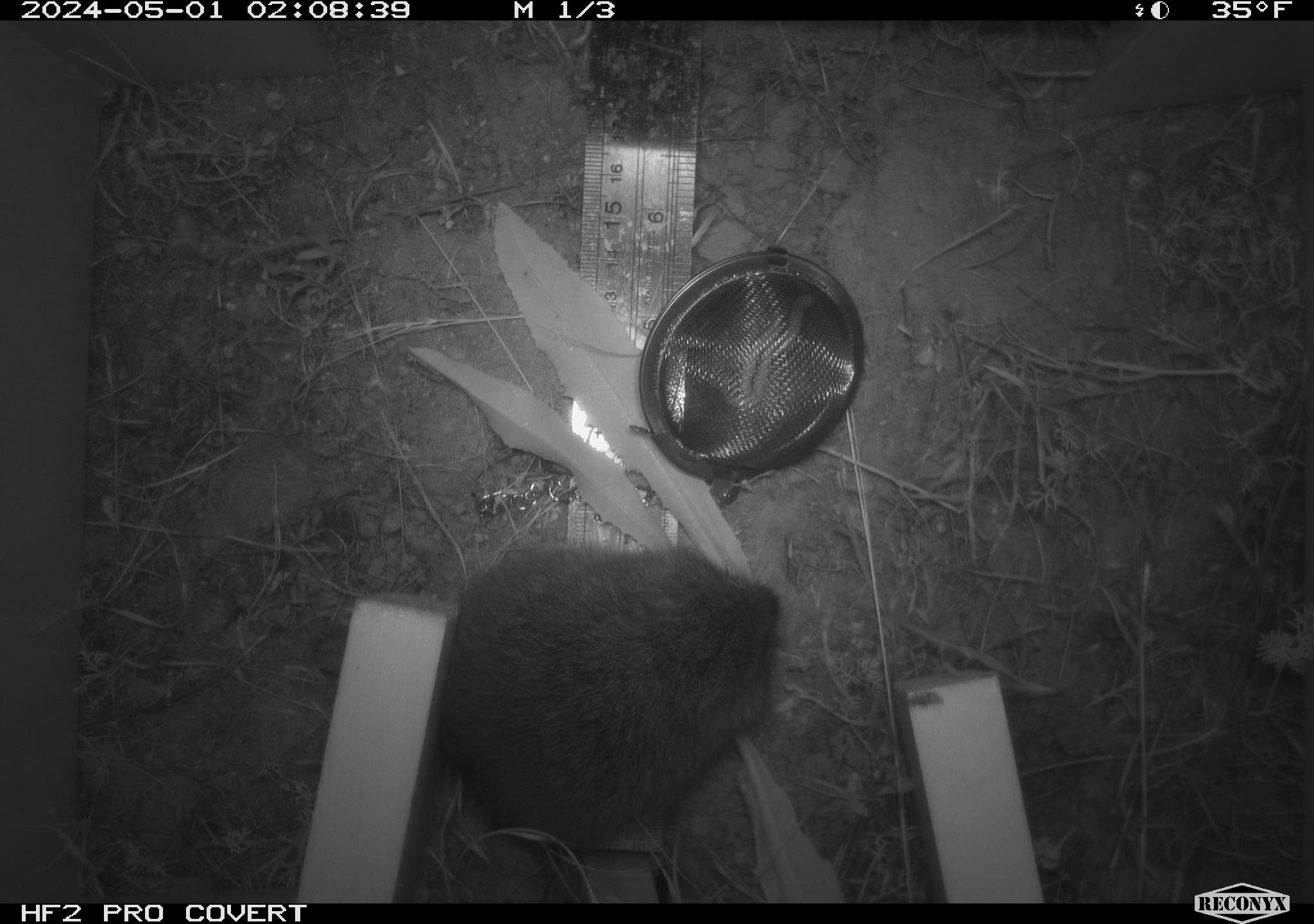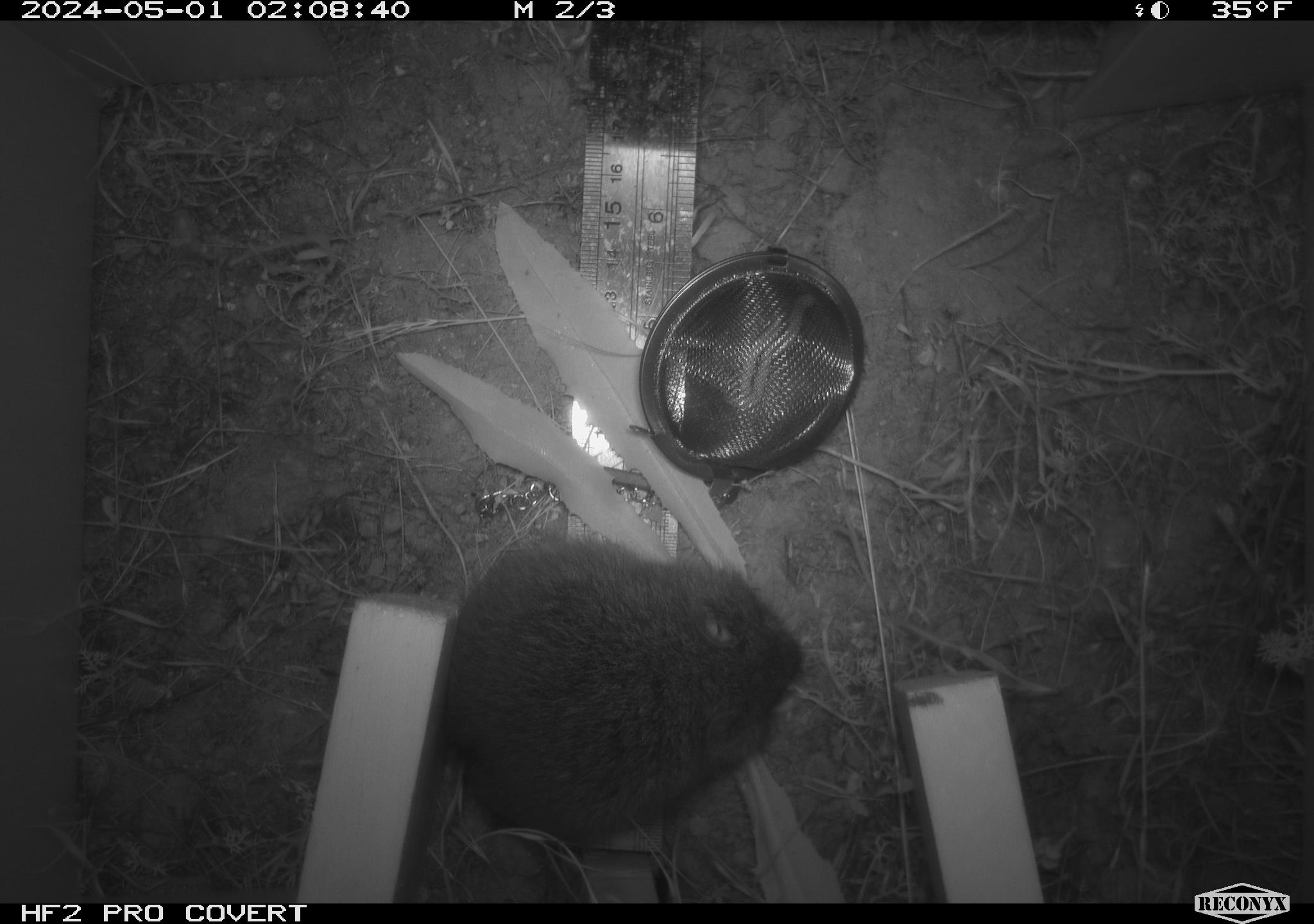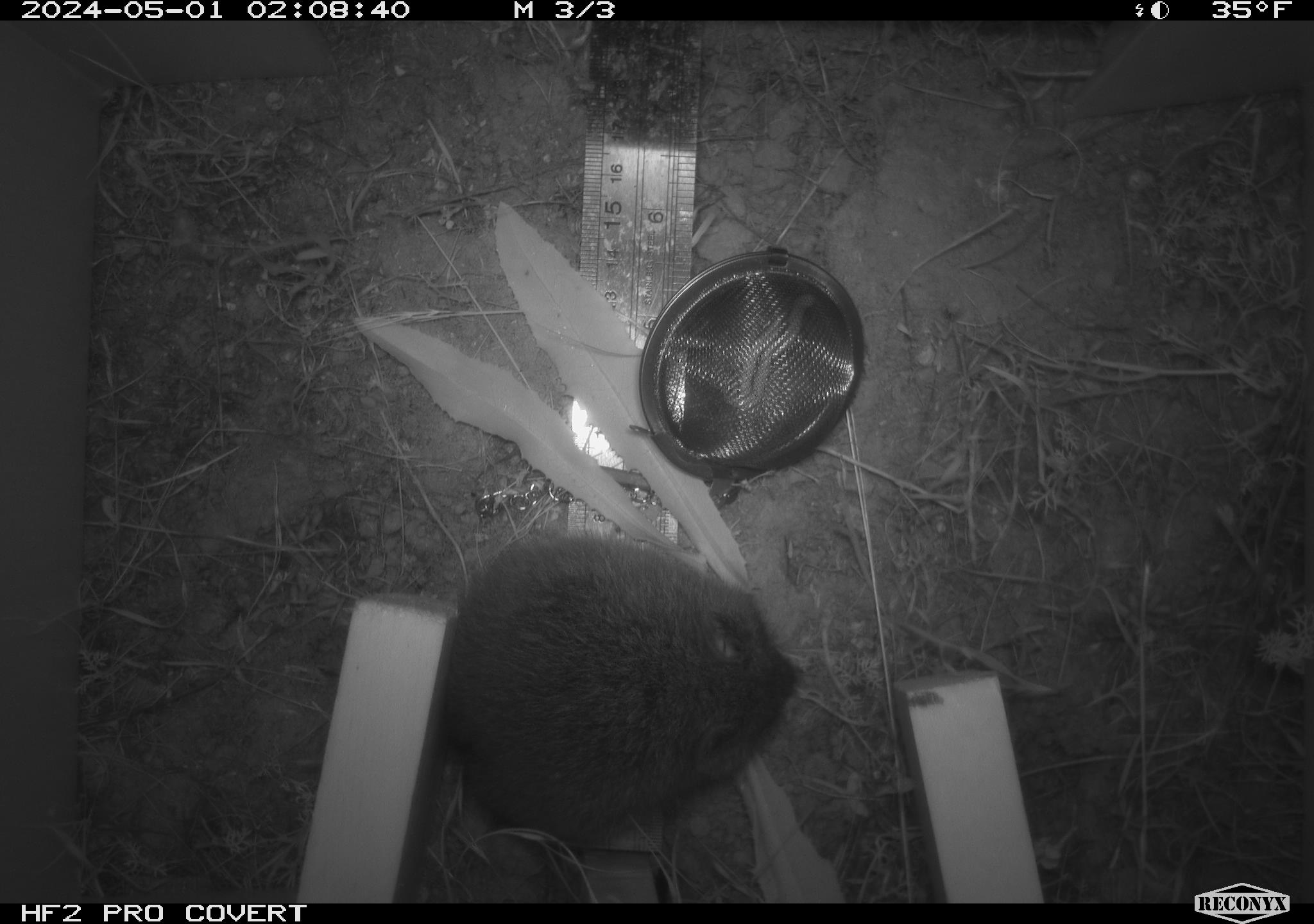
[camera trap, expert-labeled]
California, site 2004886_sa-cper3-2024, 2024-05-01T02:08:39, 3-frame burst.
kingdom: Animalia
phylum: Chordata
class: Mammalia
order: Rodentia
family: Cricetidae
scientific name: Arvicolinae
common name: voles, lemmings, and muskrats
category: arvicolinae subfamily